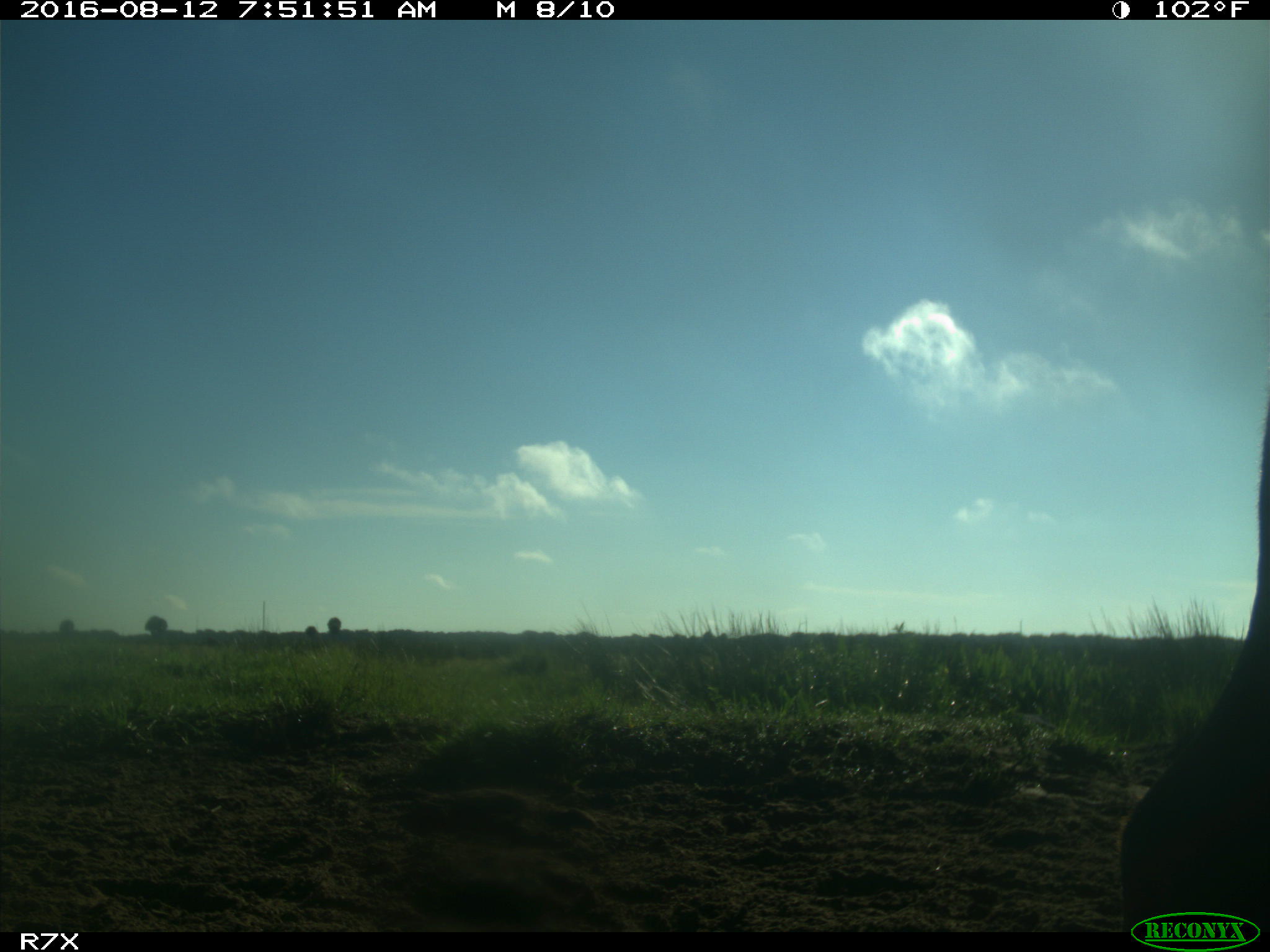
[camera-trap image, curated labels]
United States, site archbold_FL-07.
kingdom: Animalia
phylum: Chordata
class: Mammalia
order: Artiodactyla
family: Bovidae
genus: Bos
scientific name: Bos taurus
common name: domestic cow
Bos taurus (domestic cow).